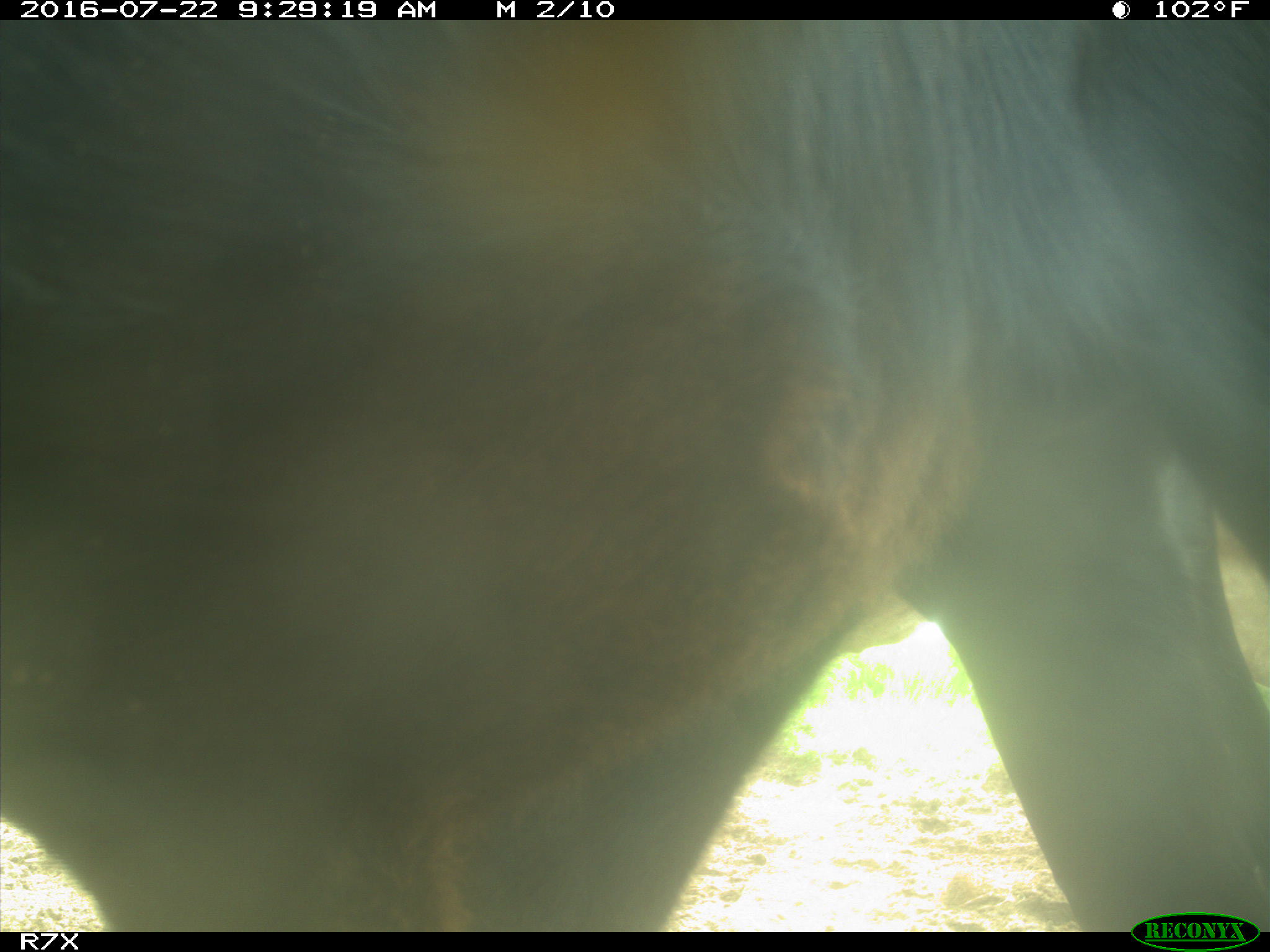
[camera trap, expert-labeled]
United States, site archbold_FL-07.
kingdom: Animalia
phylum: Chordata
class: Mammalia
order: Artiodactyla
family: Bovidae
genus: Bos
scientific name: Bos taurus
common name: domestic cow